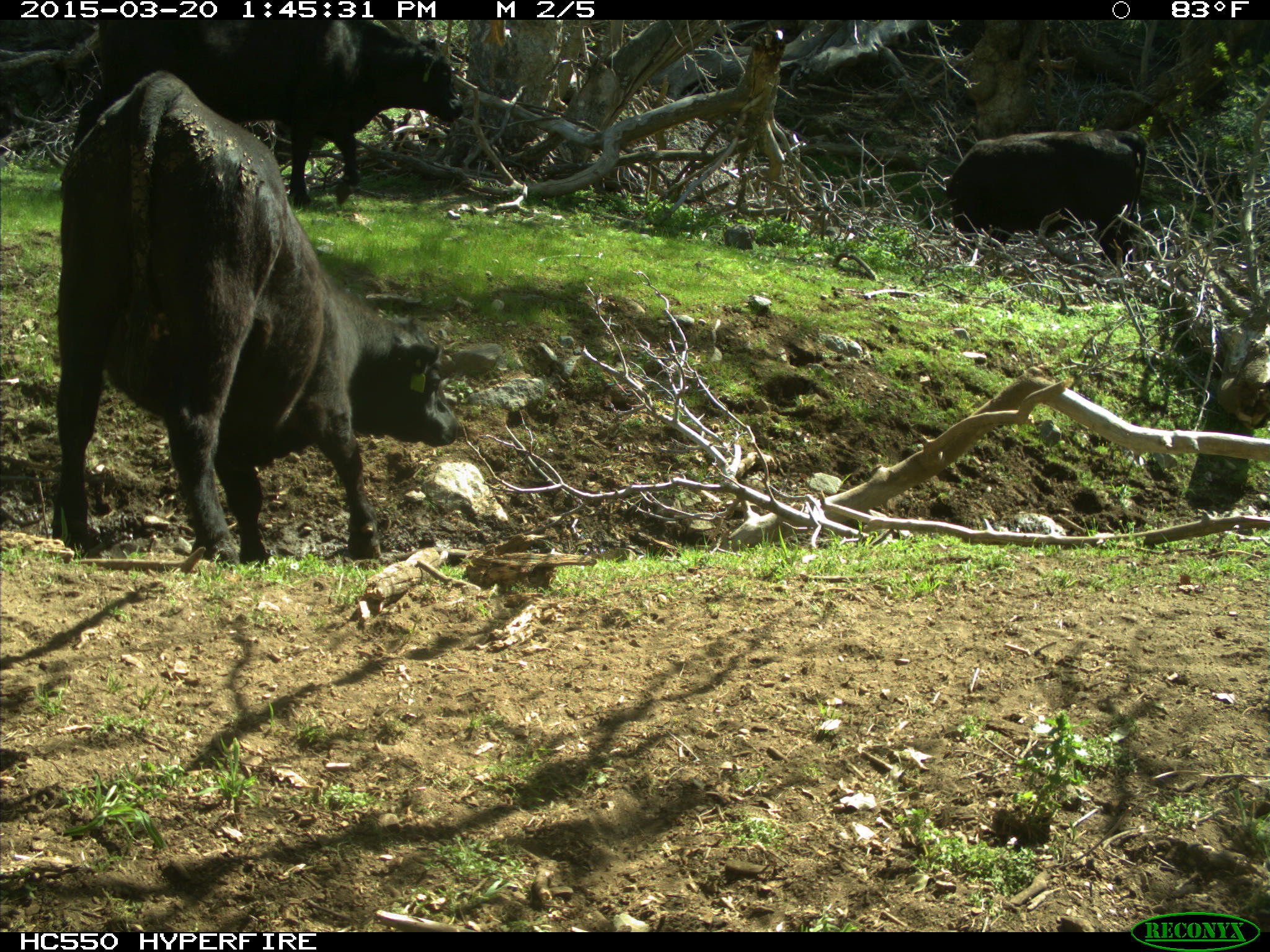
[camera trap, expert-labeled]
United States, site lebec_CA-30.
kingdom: Animalia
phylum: Chordata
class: Mammalia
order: Artiodactyla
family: Bovidae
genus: Bos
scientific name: Bos taurus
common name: domestic cow